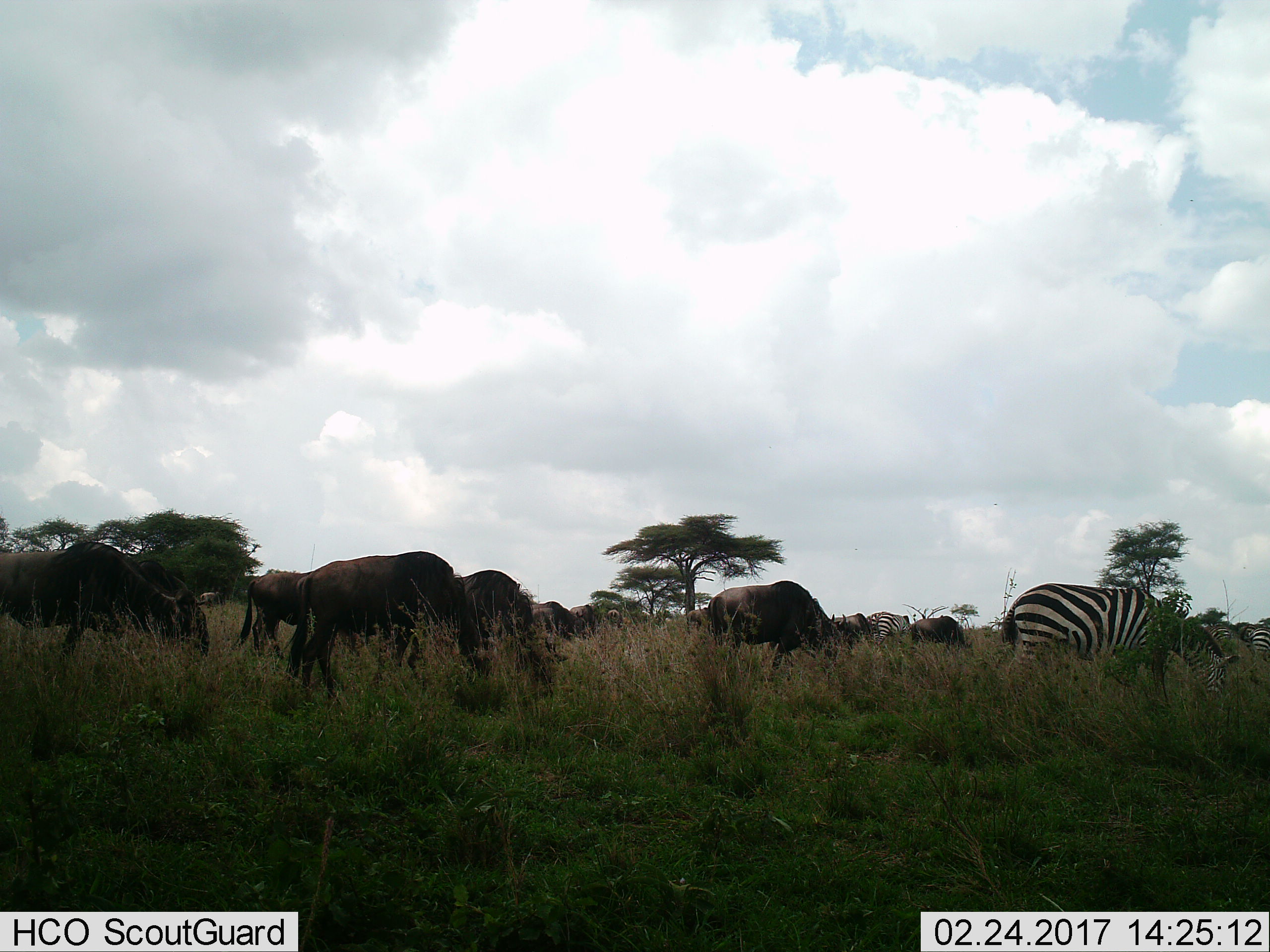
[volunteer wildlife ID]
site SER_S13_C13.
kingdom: Animalia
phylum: Chordata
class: Mammalia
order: Artiodactyla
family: Bovidae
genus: Connochaetes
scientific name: Connochaetes taurinus taurinus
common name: blue wildebeest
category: wildebeestblue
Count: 10.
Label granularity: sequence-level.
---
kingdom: Animalia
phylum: Chordata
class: Mammalia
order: Perissodactyla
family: Equidae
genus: Equus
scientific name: Equus quagga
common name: plains zebra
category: zebraplains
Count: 4.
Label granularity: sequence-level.